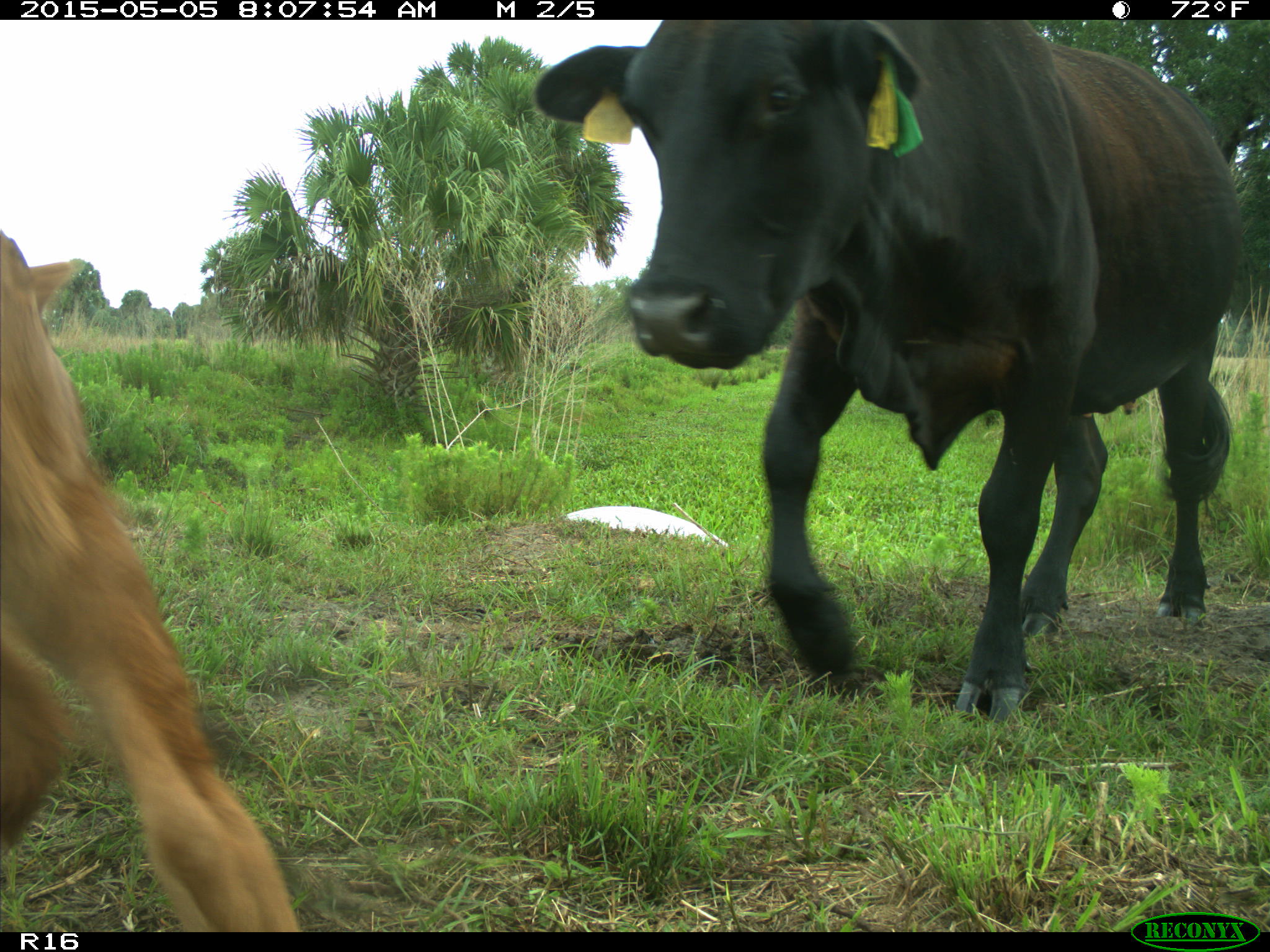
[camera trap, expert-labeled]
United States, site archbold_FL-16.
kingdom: Animalia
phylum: Chordata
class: Mammalia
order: Artiodactyla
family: Bovidae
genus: Bos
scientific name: Bos taurus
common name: domestic cow